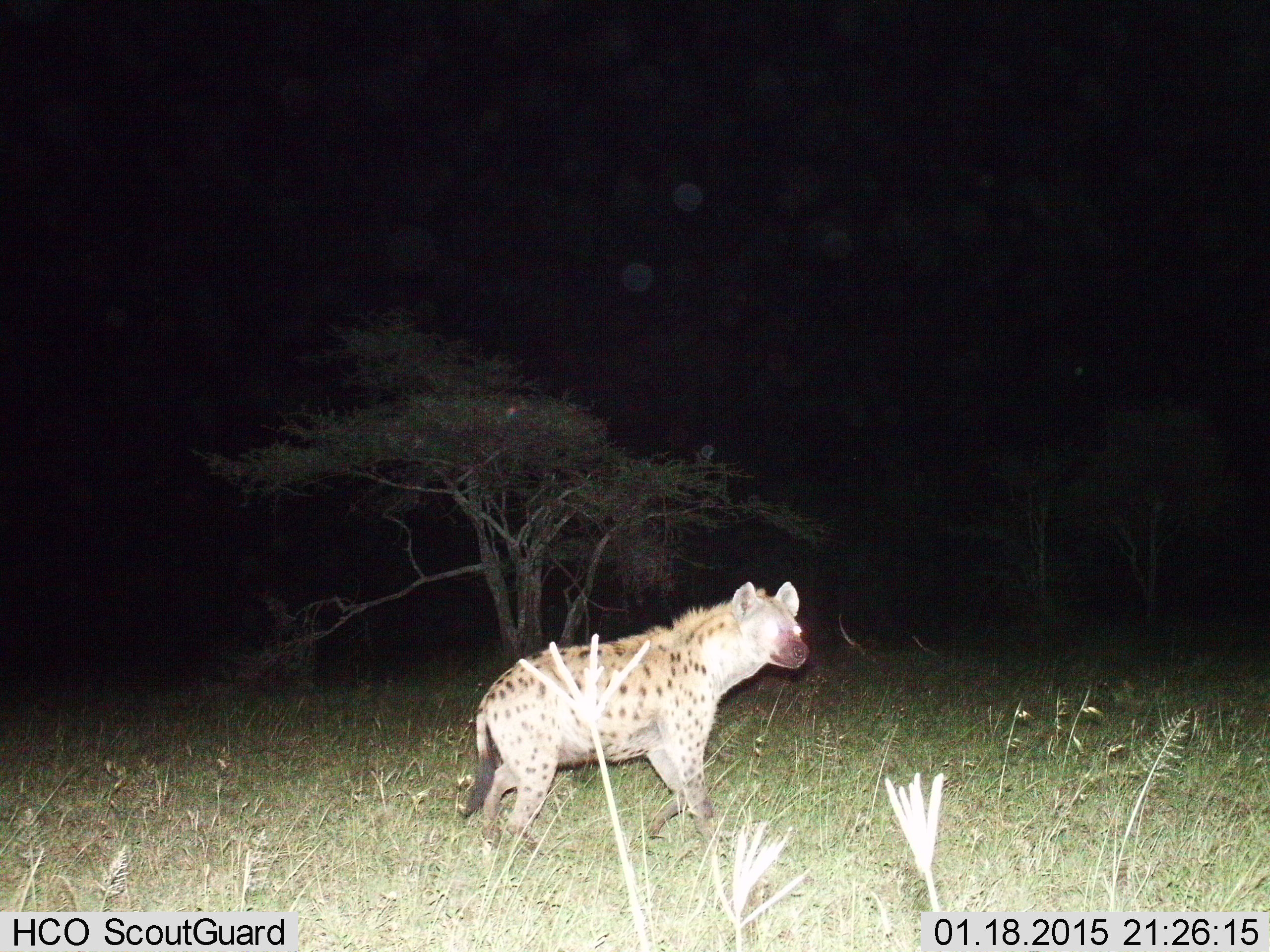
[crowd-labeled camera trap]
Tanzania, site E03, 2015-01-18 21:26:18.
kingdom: Animalia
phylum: Chordata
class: Mammalia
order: Carnivora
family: Hyaenidae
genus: Crocuta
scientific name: Crocuta crocuta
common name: spotted hyena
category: hyenaspotted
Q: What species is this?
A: Hyenaspotted (spotted hyena) (Crocuta crocuta).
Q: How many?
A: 1.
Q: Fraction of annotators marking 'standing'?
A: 90%.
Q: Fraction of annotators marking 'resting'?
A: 0%.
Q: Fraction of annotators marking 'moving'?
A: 10%.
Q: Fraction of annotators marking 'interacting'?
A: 0%.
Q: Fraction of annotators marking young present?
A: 0%.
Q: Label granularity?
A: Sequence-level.